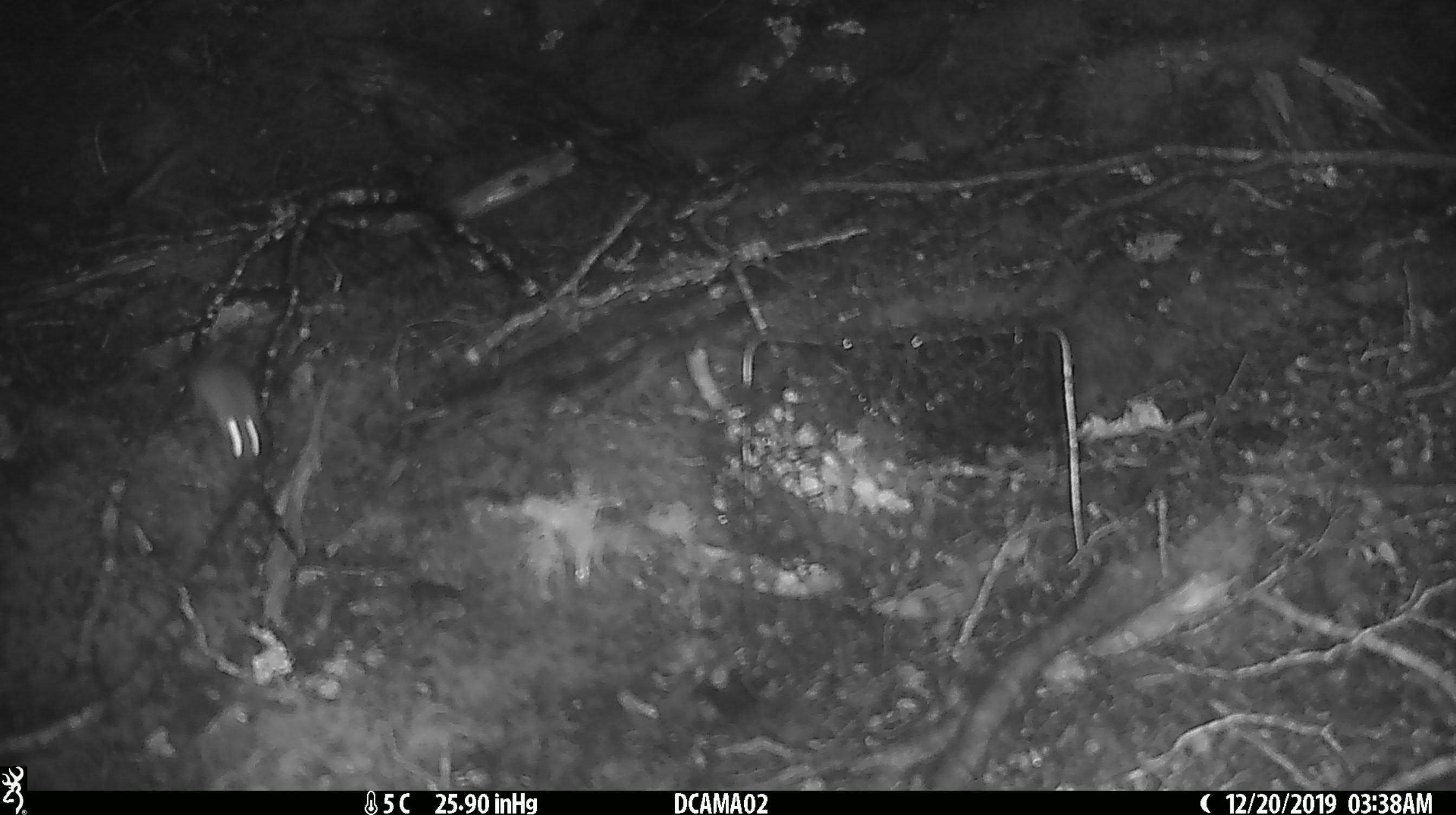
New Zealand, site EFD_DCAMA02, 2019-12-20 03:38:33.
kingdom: Animalia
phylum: Chordata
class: Mammalia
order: Rodentia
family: Muridae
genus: Mus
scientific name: Mus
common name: mouse